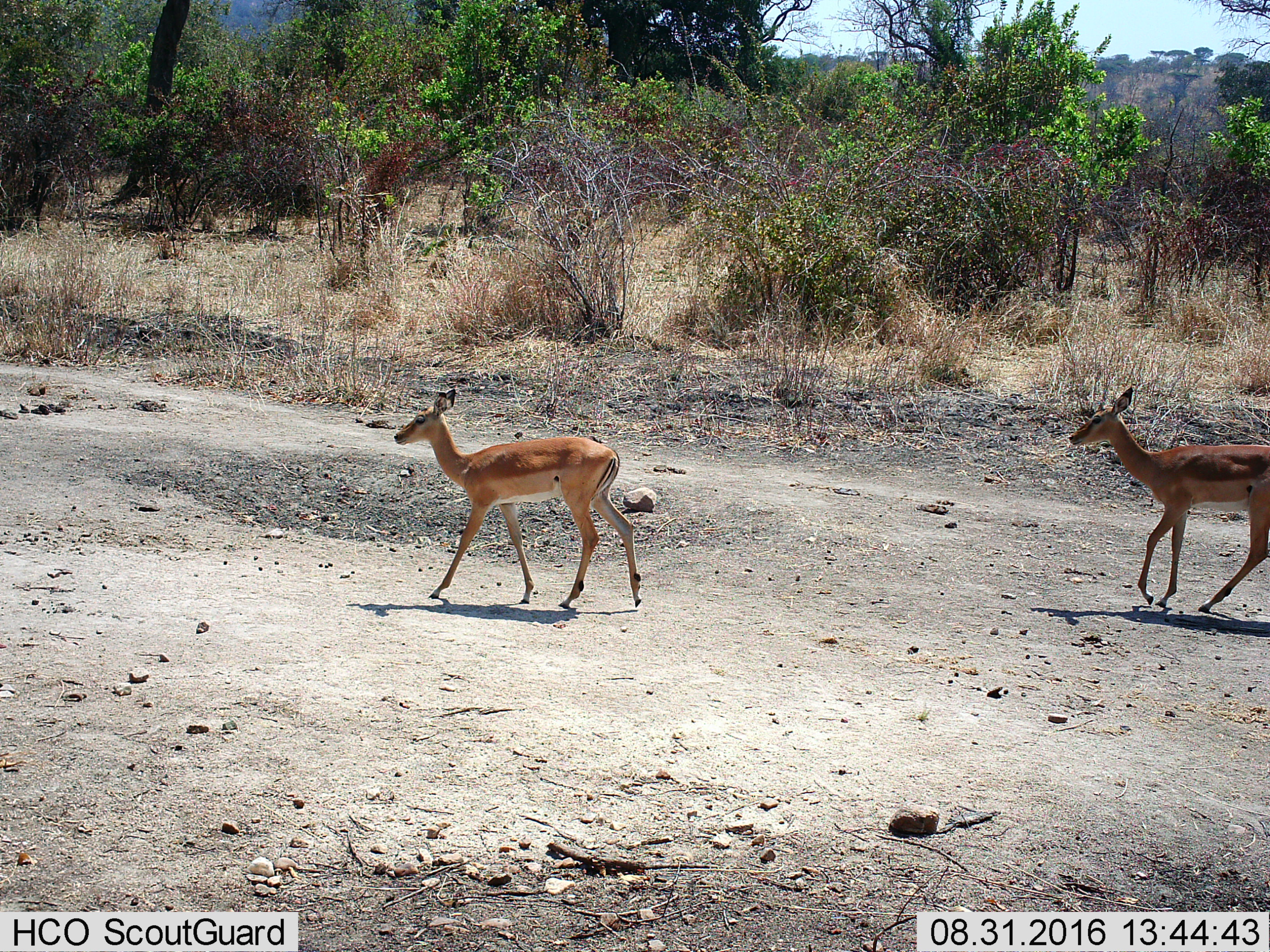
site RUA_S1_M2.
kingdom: Animalia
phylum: Chordata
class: Mammalia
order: Artiodactyla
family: Bovidae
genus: Aepyceros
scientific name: Aepyceros melampus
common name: impala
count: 2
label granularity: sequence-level